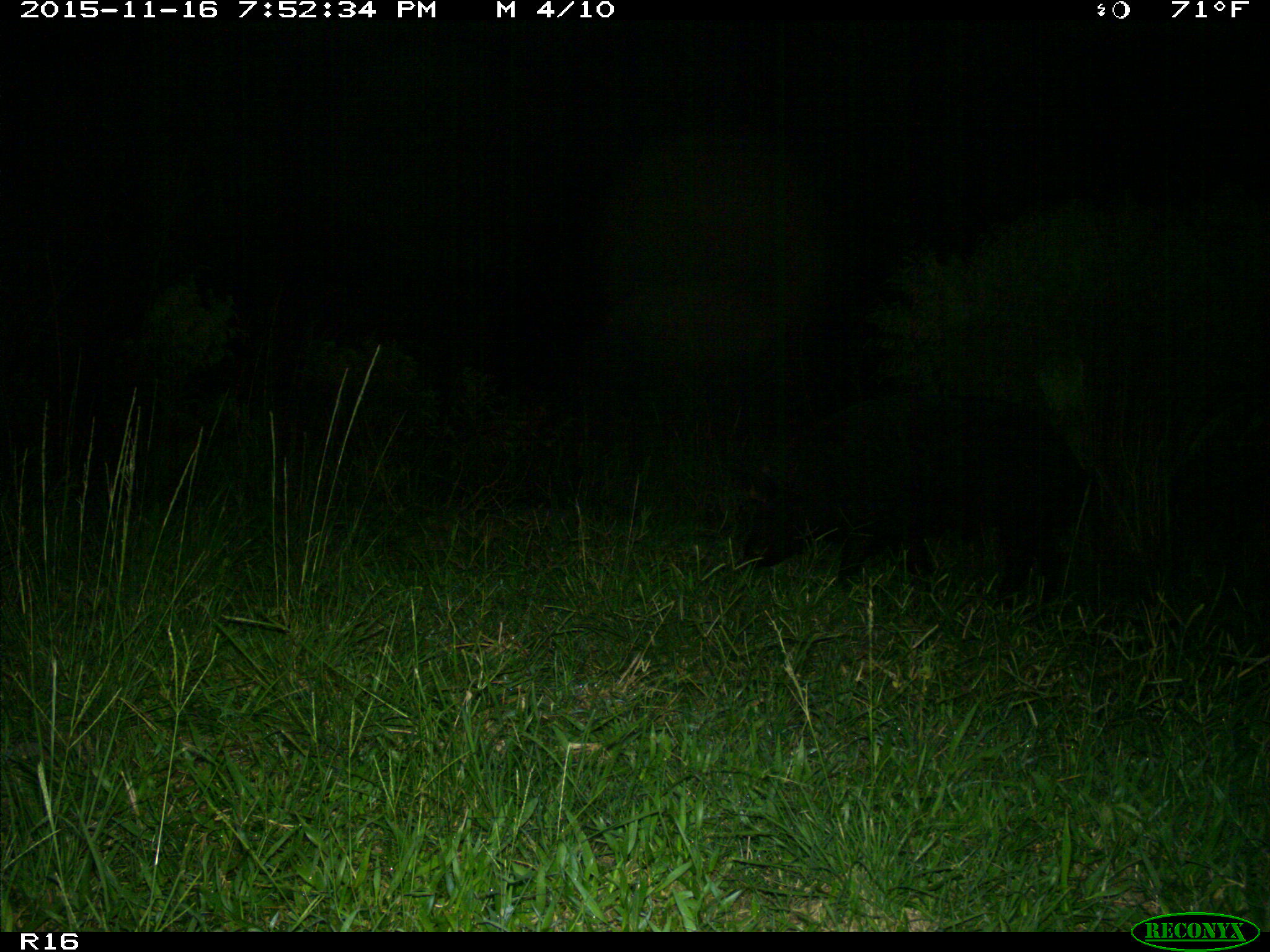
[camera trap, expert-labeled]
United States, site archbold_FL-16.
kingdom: Animalia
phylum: Chordata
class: Mammalia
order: Artiodactyla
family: Suidae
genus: Sus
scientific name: Sus scrofa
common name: wild boar